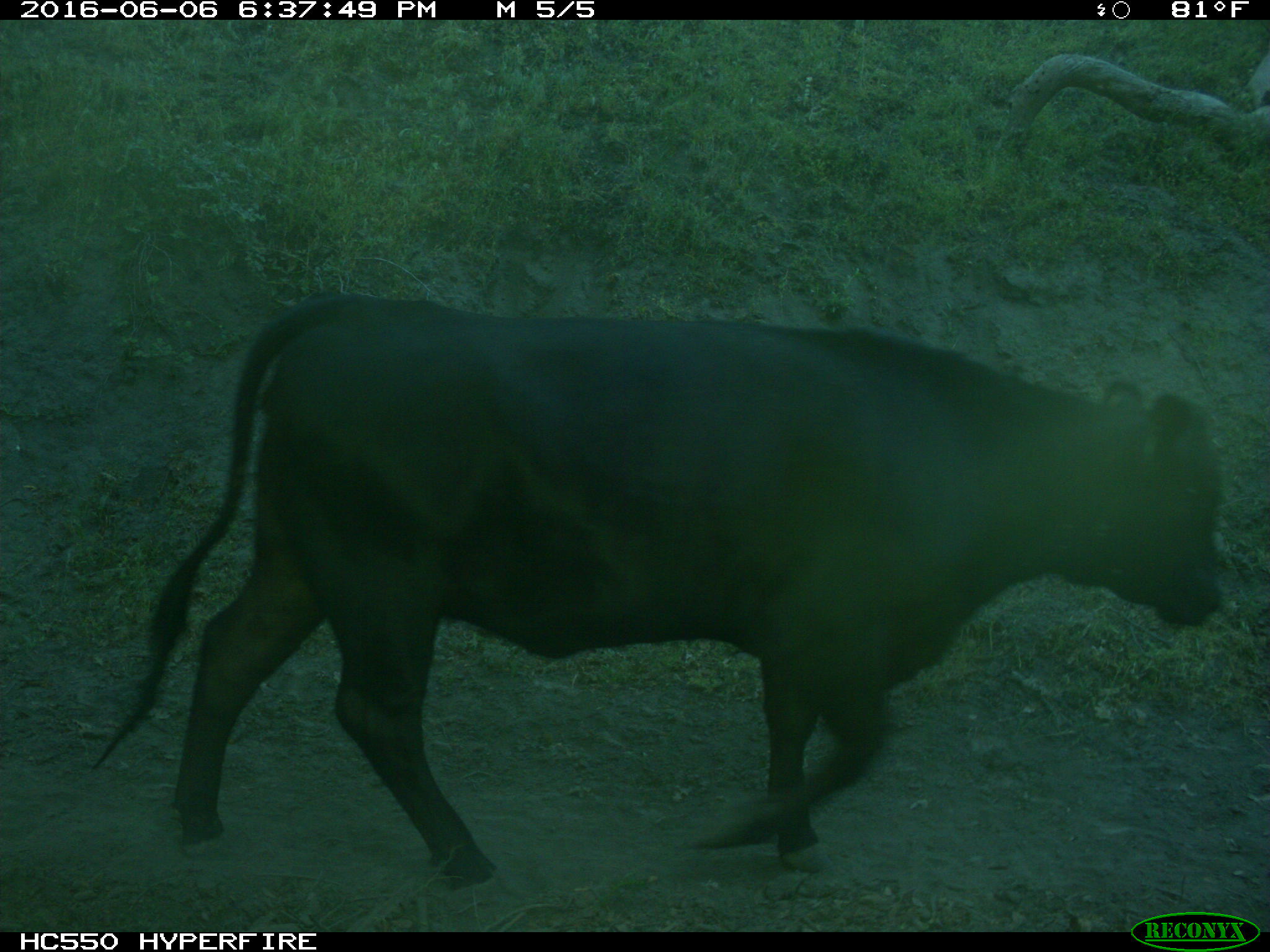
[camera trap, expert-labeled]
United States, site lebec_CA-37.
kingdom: Animalia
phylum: Chordata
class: Mammalia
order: Artiodactyla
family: Bovidae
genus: Bos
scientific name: Bos taurus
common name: domestic cow